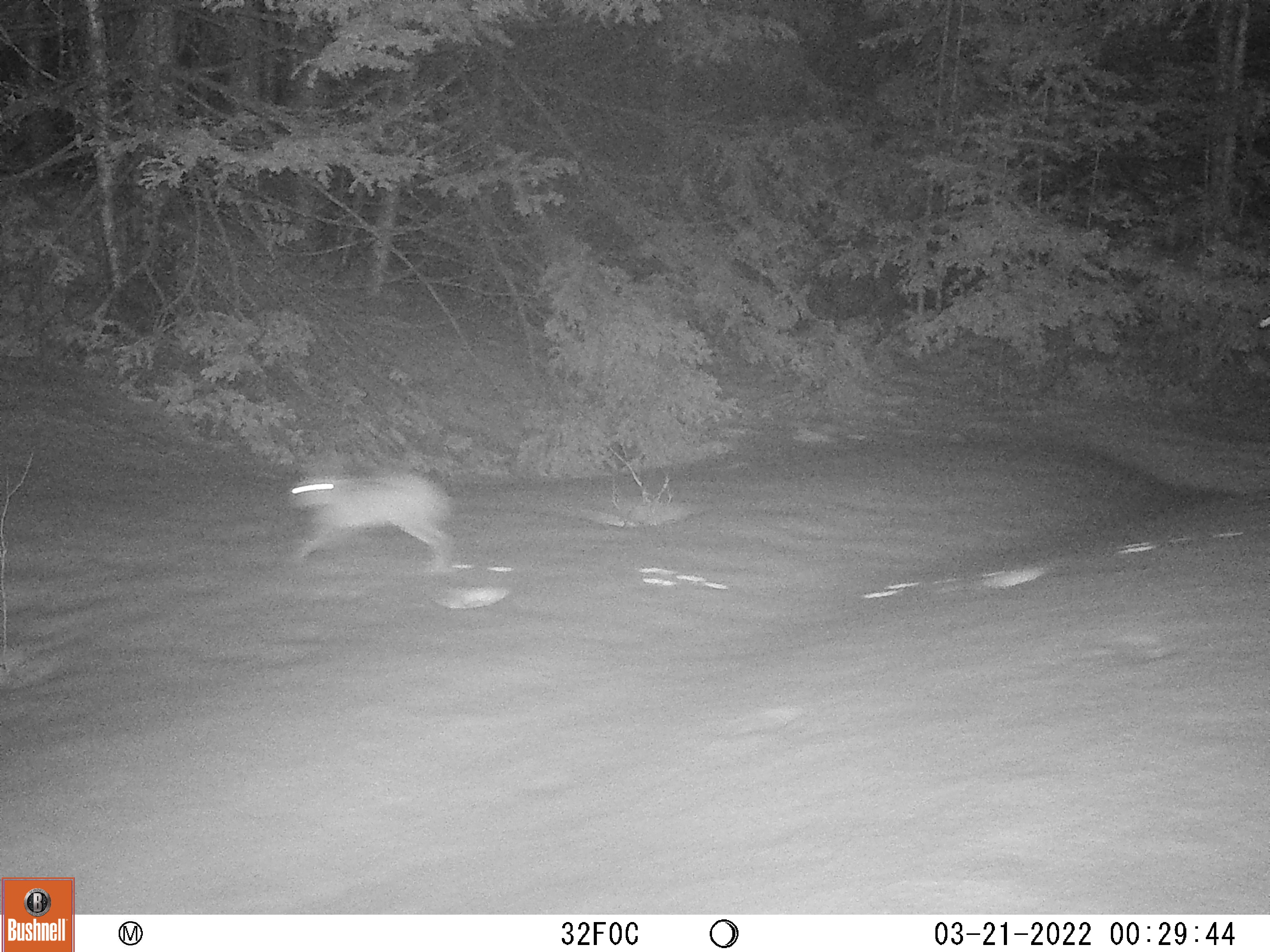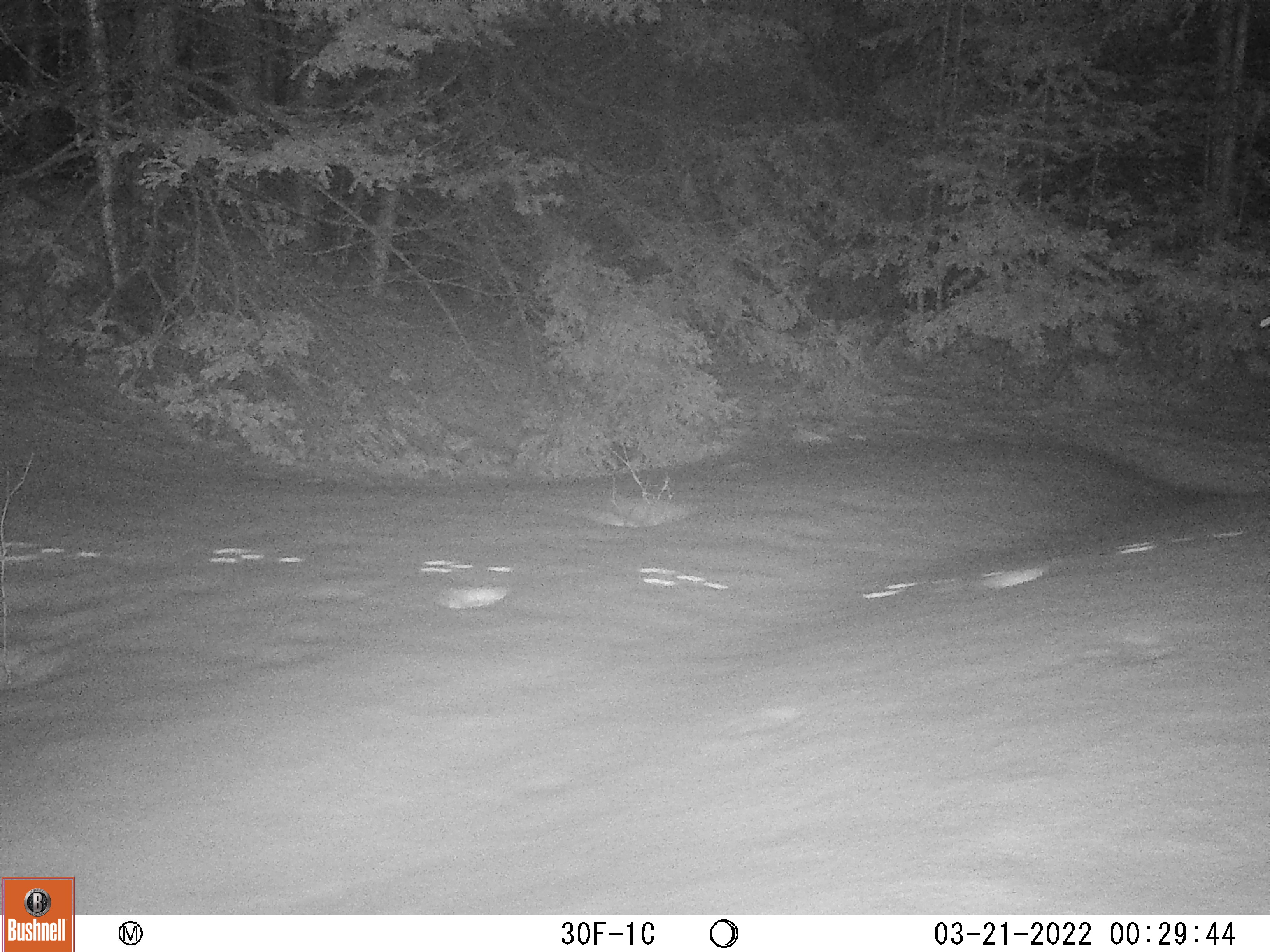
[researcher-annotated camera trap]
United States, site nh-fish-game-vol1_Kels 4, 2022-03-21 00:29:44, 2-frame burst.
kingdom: Animalia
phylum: Chordata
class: Mammalia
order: Lagomorpha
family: Leporidae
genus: Lepus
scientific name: Lepus americanus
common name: snowshoe hare